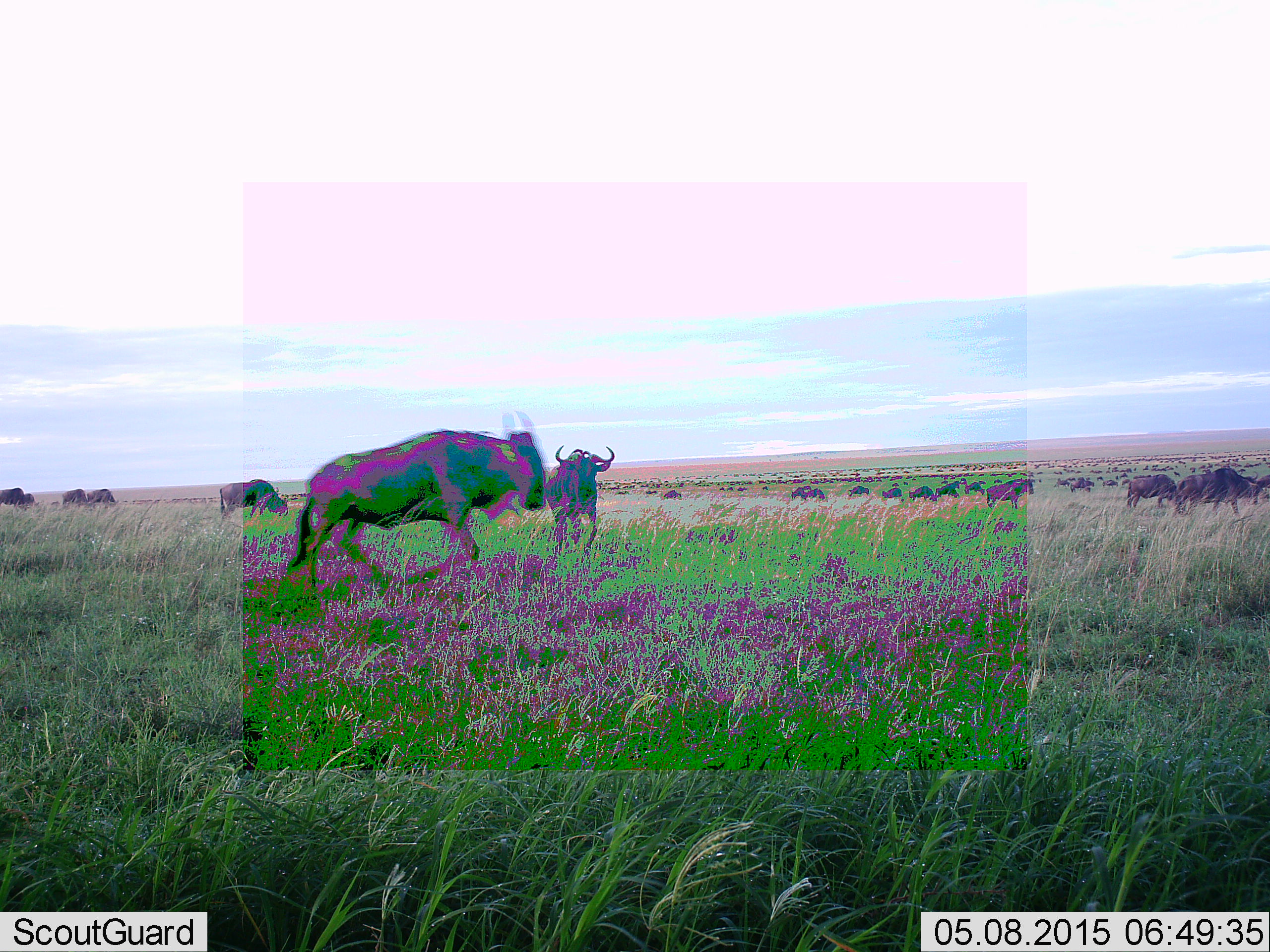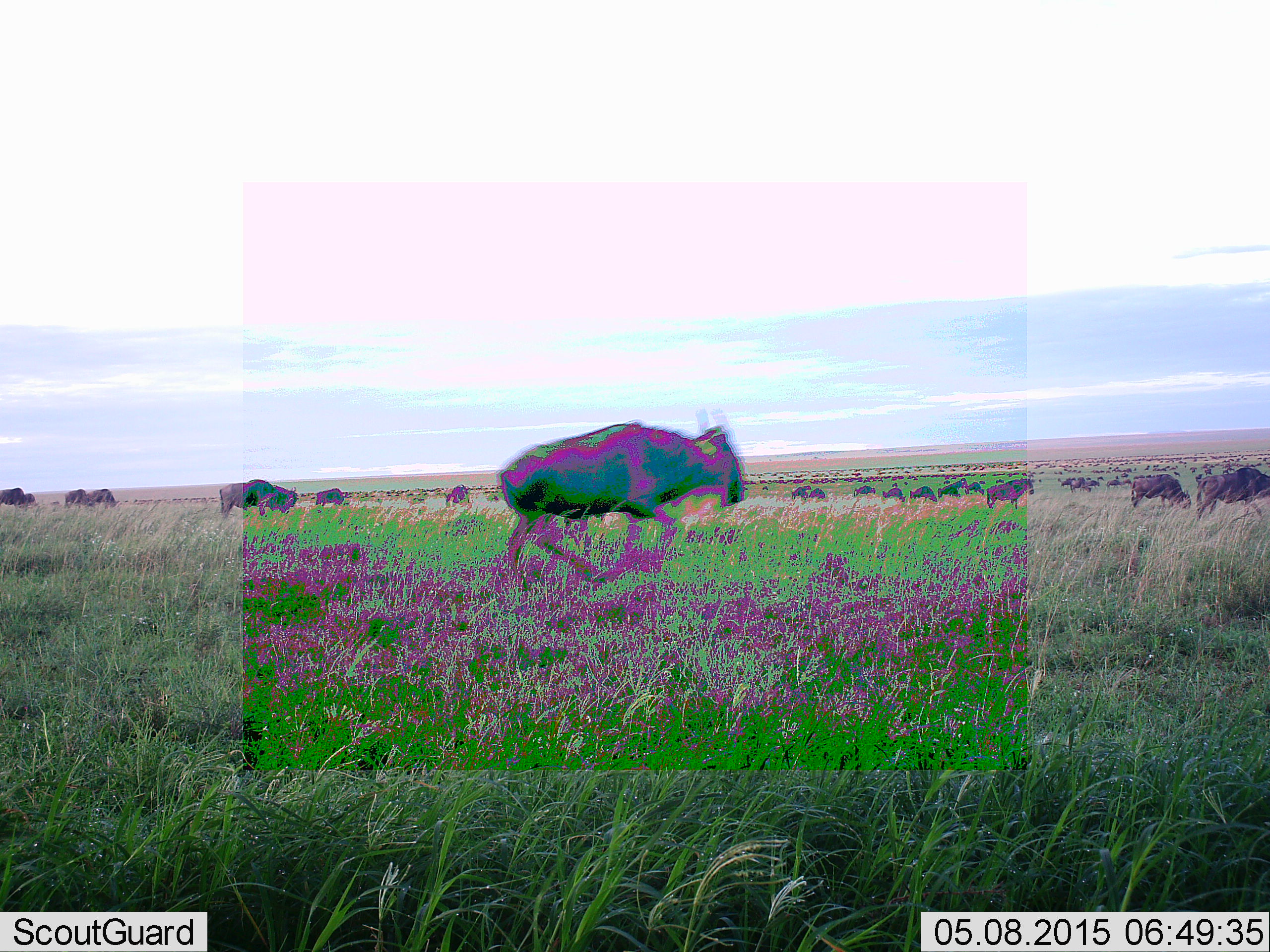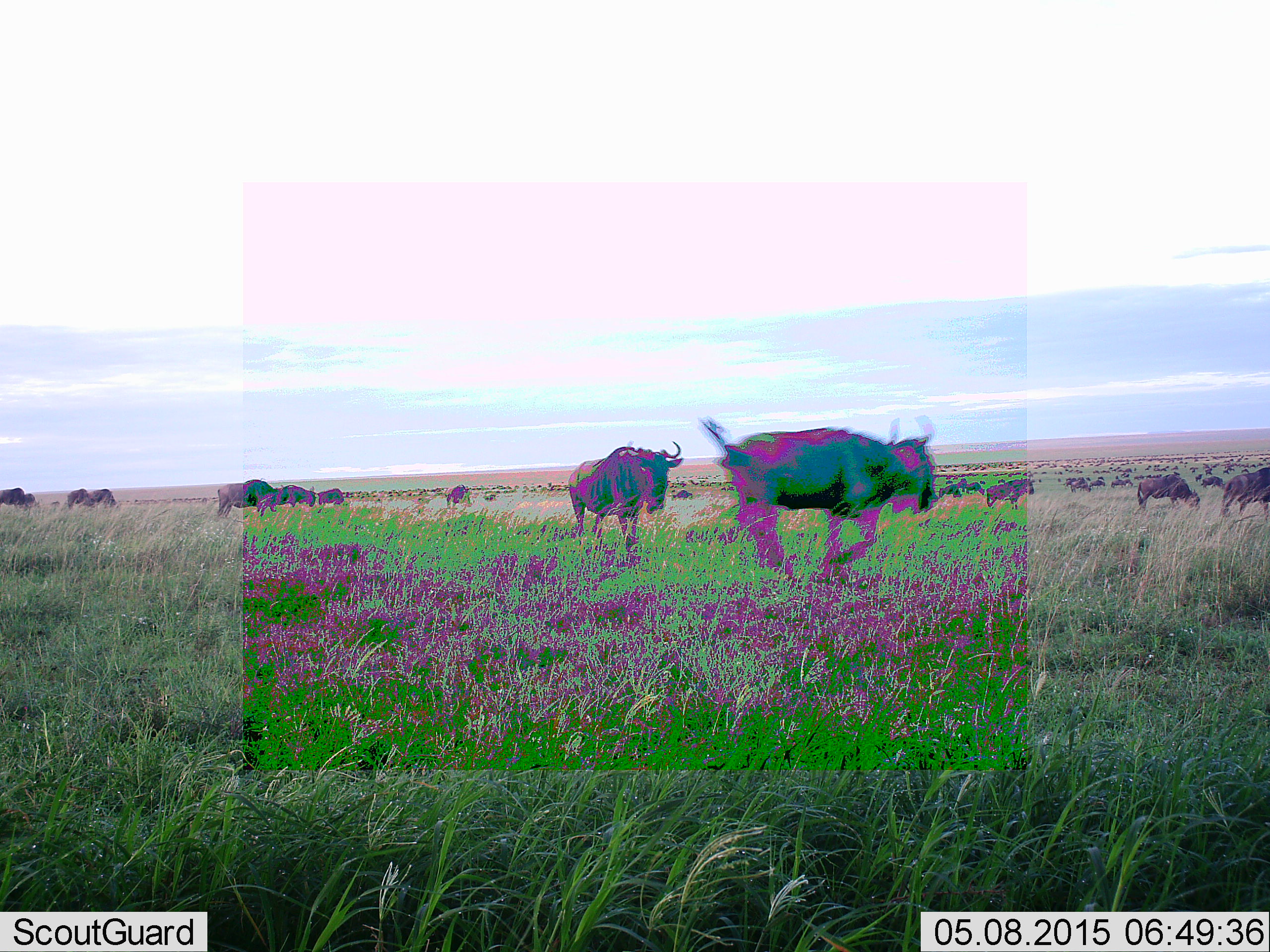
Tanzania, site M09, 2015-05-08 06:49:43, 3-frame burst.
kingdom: Animalia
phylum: Chordata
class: Mammalia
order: Artiodactyla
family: Bovidae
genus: Connochaetes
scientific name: Connochaetes taurinus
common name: blue wildebeest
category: wildebeest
Wildebeest (blue wildebeest) (Connochaetes taurinus), count 11-50. Behavior (volunteer vote fractions): standing 10%, resting 0%, moving 100%, interacting 0%. Young present (vote fraction): 0%. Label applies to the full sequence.